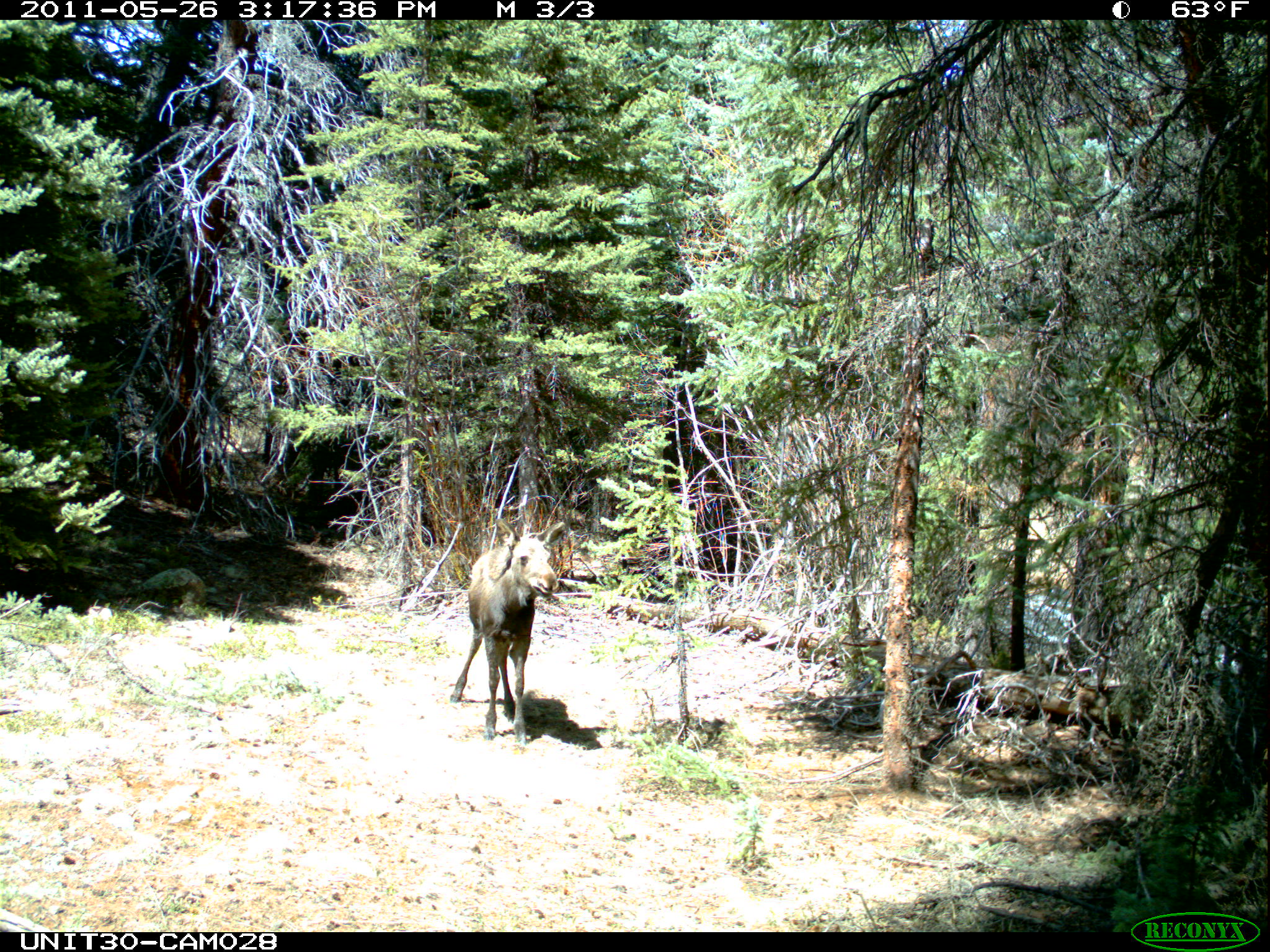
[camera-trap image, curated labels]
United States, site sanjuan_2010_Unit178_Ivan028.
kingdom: Animalia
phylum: Chordata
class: Mammalia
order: Artiodactyla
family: Cervidae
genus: Alces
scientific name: Alces alces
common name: moose